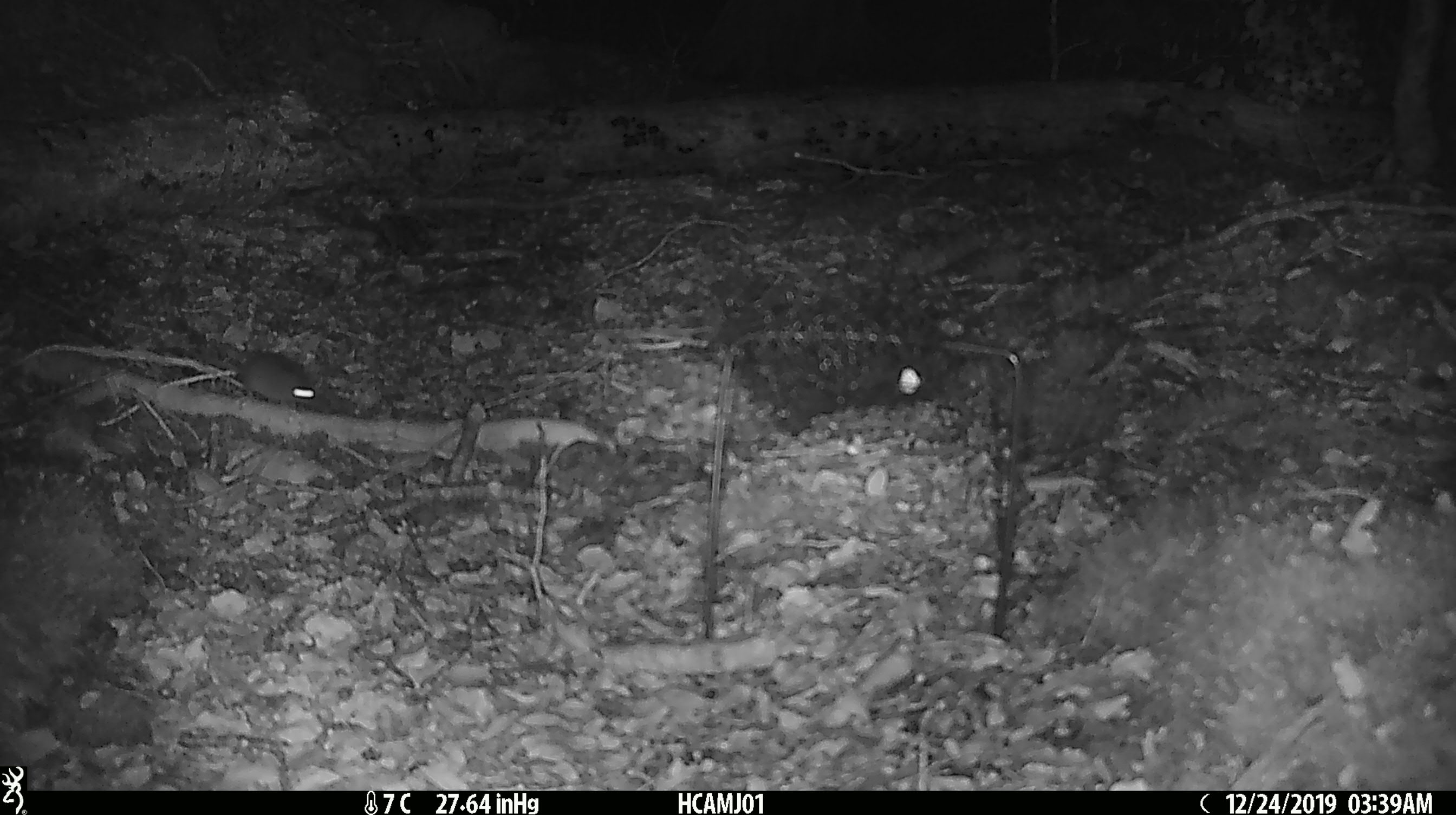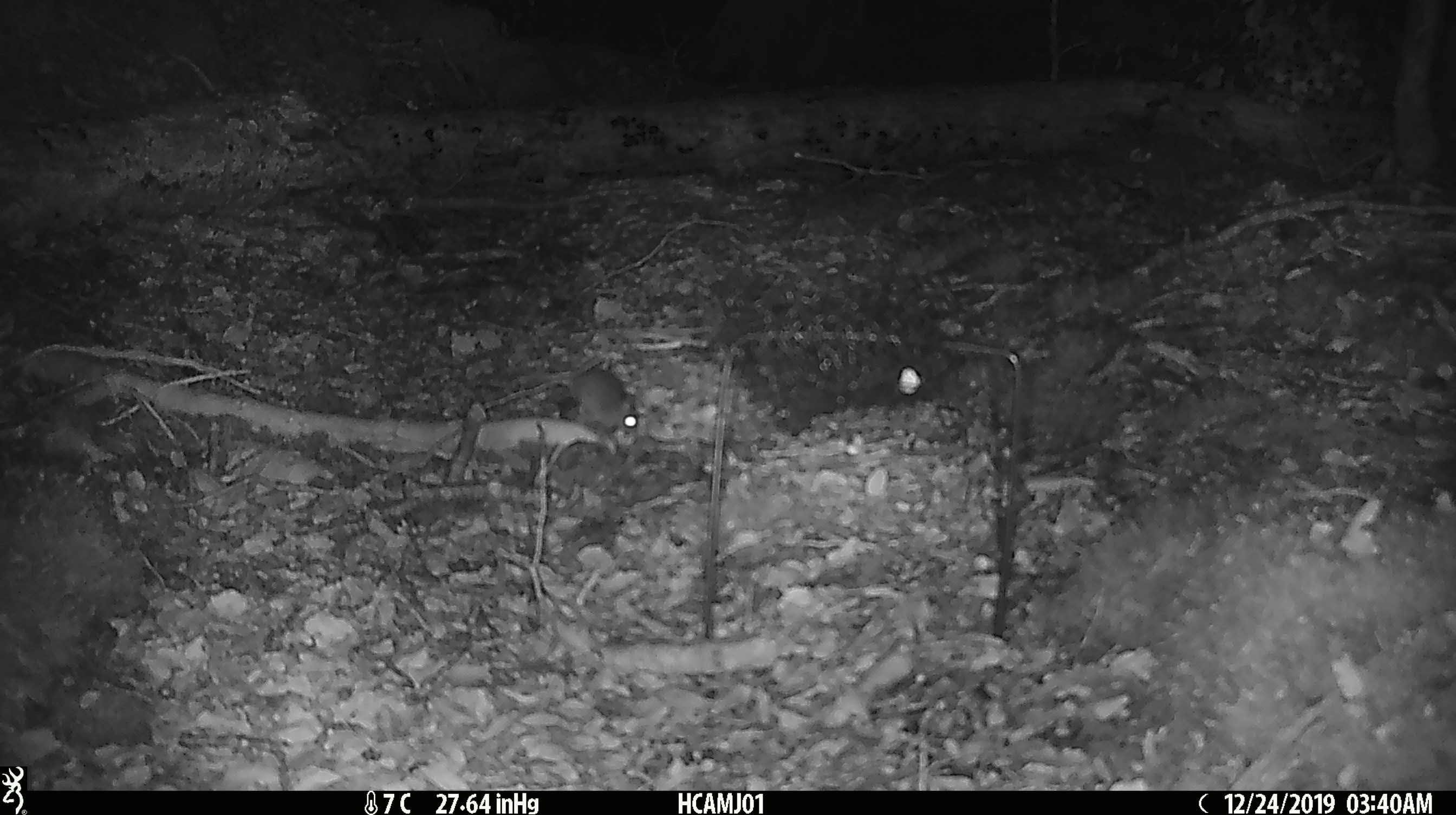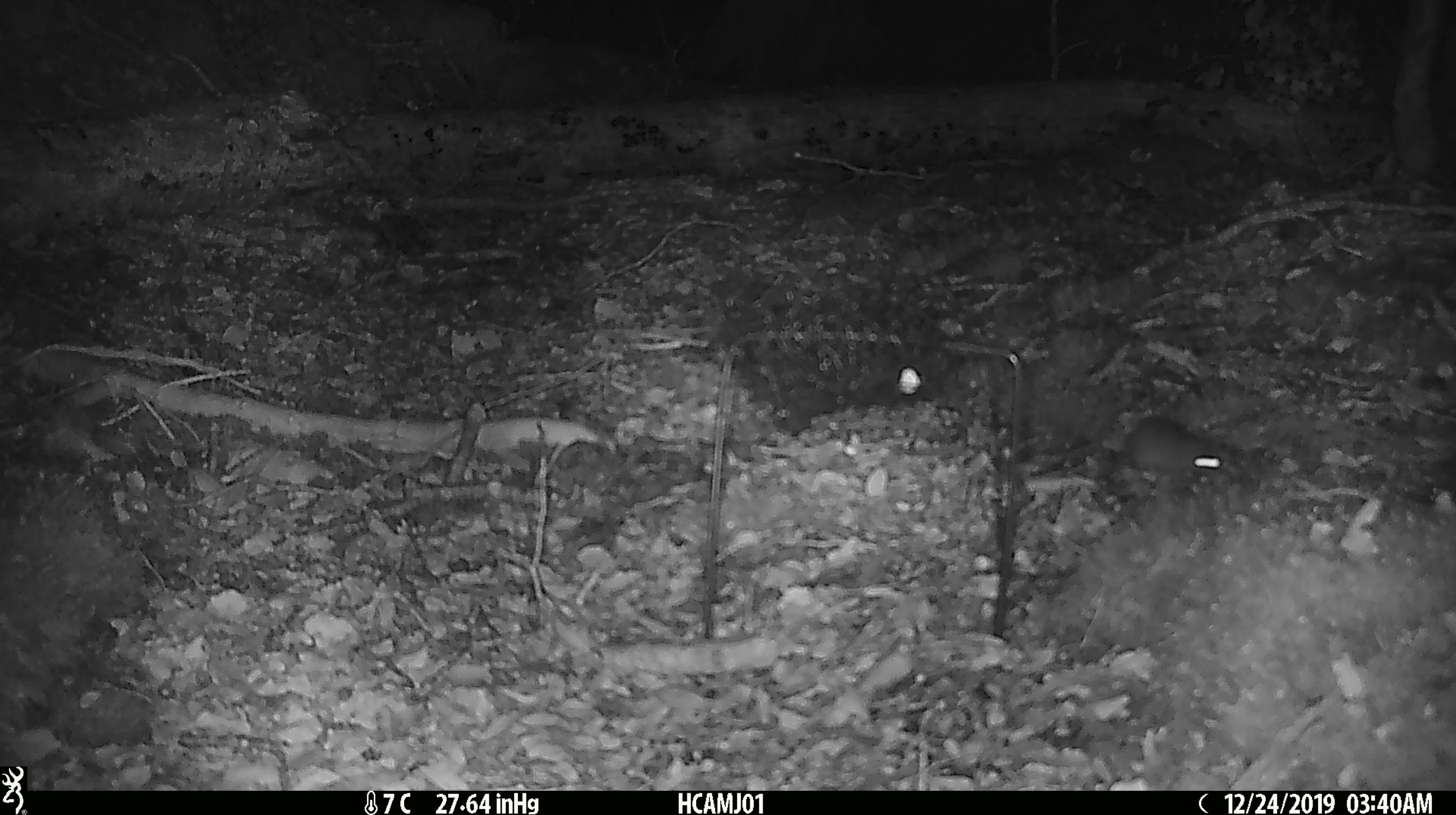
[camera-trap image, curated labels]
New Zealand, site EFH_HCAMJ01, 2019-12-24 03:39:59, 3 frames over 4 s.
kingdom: Animalia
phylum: Chordata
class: Mammalia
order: Rodentia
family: Muridae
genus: Mus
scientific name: Mus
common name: mouse